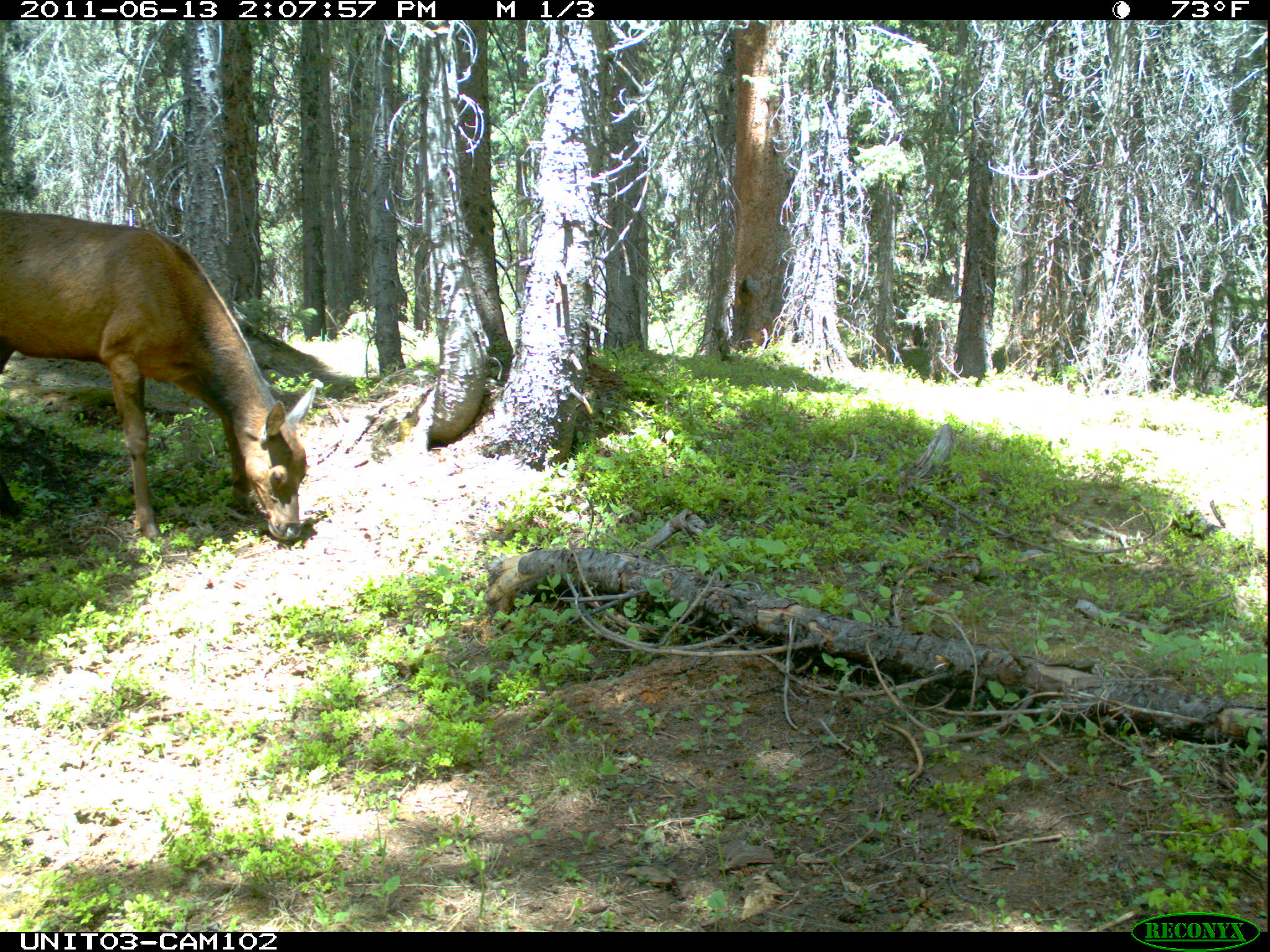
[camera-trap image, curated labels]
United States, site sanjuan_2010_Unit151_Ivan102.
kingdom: Animalia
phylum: Chordata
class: Mammalia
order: Artiodactyla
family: Cervidae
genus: Cervus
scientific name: Cervus elaphus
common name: red deer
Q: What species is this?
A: Cervus elaphus (red deer).